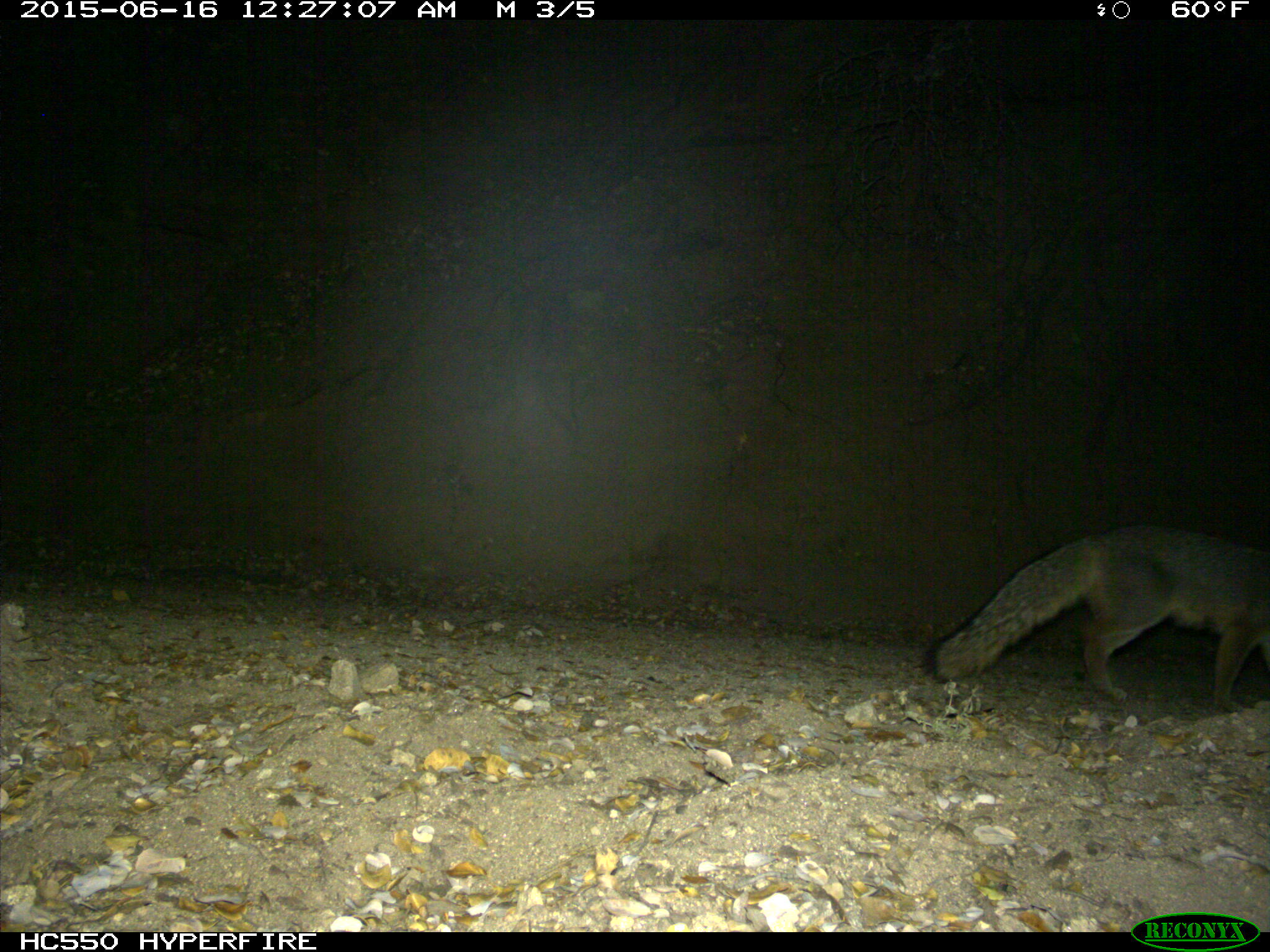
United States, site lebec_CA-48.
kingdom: Animalia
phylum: Chordata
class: Mammalia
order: Carnivora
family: Canidae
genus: Urocyon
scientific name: Urocyon cinereoargenteus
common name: gray fox